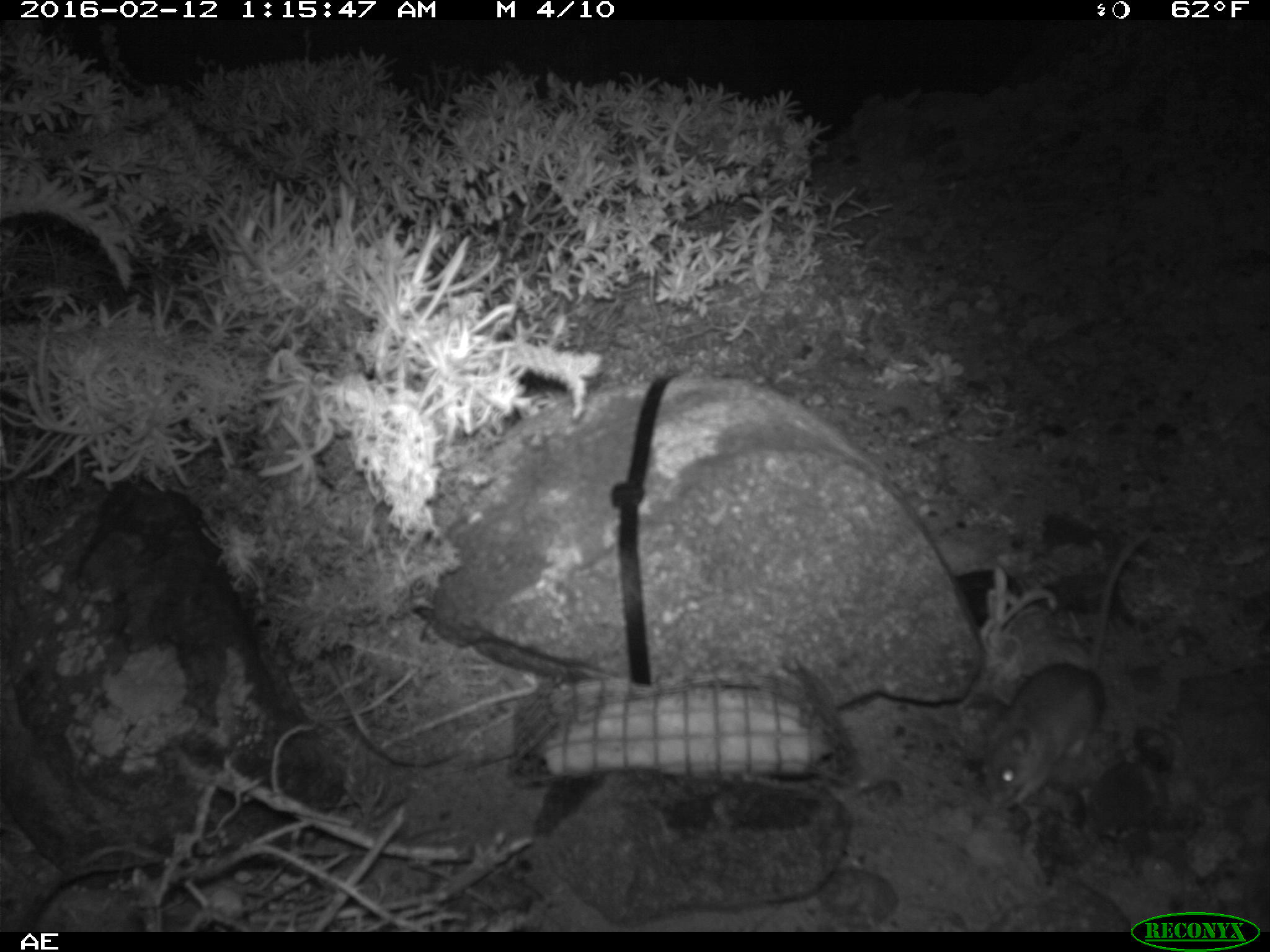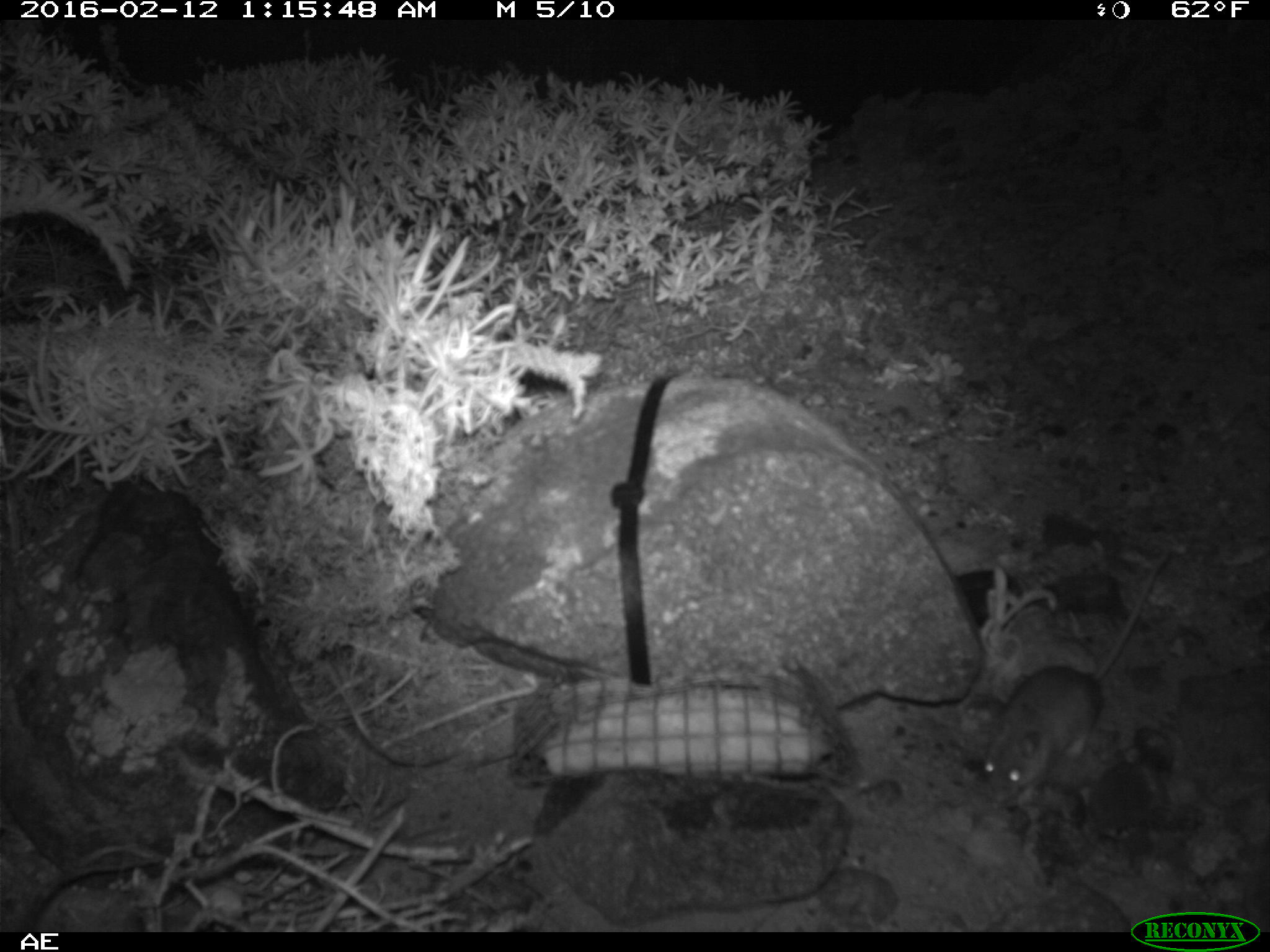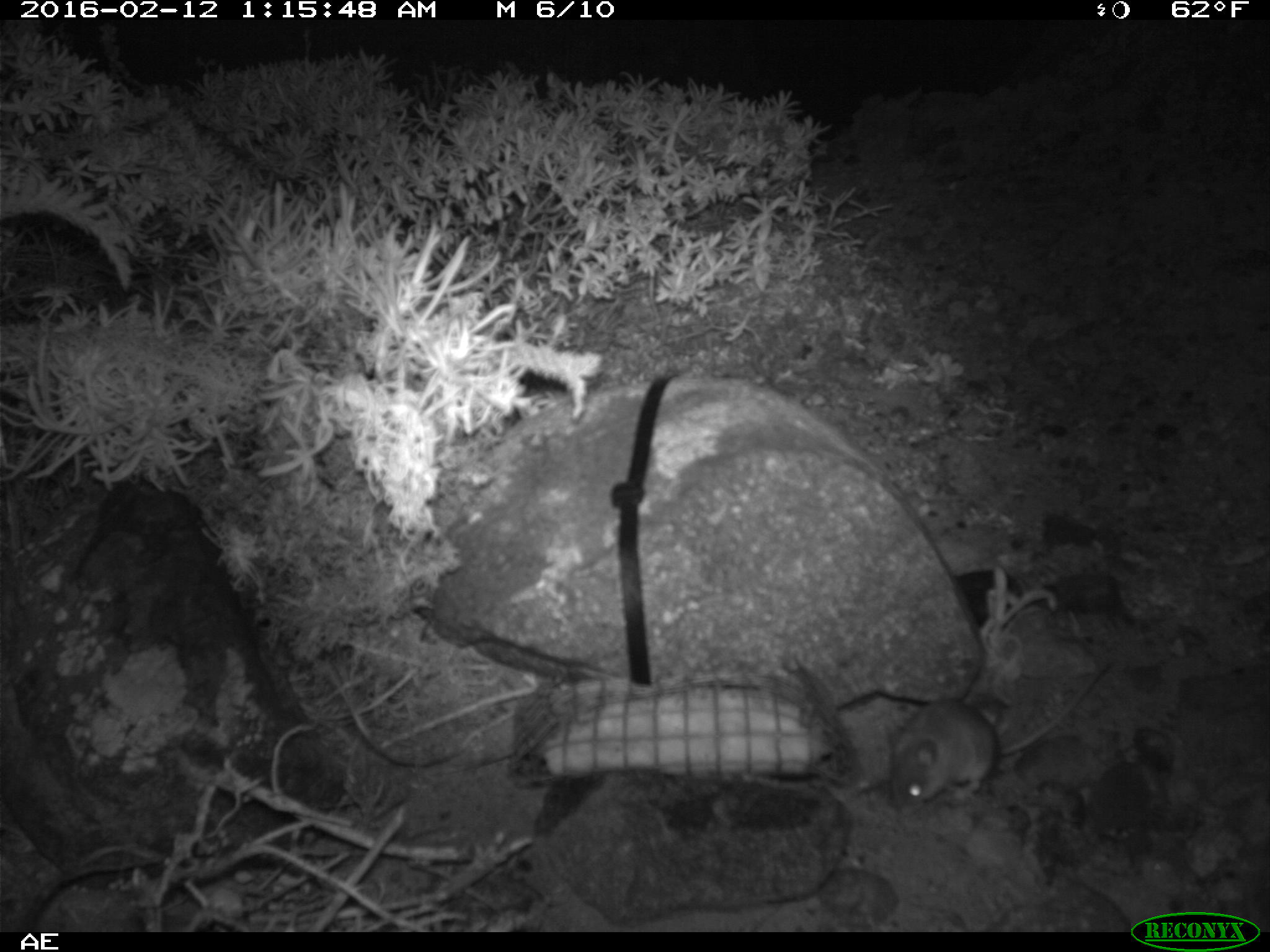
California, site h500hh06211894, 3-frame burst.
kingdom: Animalia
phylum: Chordata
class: Mammalia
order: Rodentia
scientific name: Rodentia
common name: rodent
Rodent (Rodentia).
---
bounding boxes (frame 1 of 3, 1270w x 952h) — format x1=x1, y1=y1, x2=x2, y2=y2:
rodent: x1=979, y1=519, x2=1157, y2=808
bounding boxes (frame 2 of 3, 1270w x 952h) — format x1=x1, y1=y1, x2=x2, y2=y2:
rodent: x1=984, y1=549, x2=1168, y2=804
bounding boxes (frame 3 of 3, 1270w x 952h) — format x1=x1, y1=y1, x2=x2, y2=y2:
rodent: x1=884, y1=659, x2=1108, y2=814